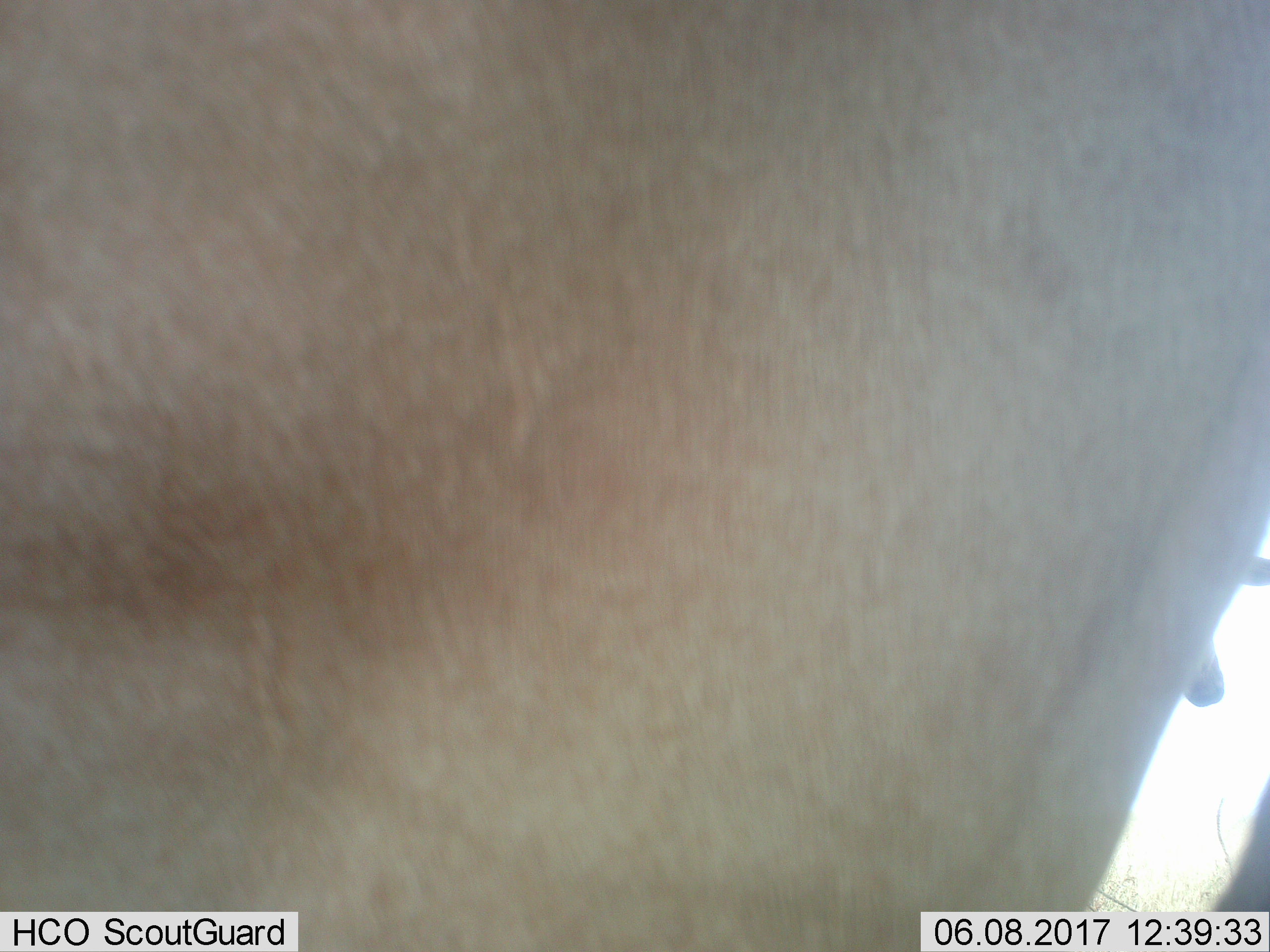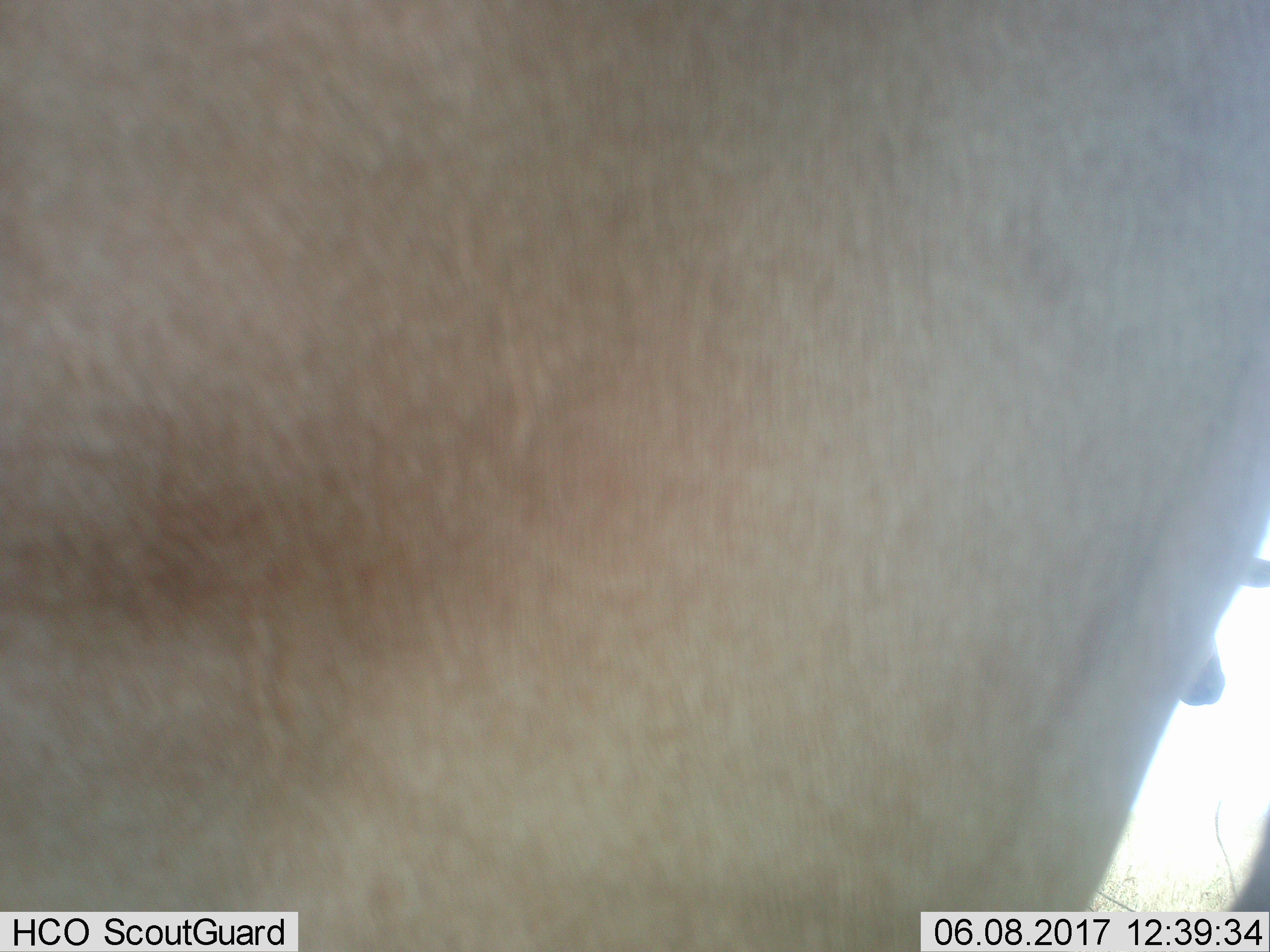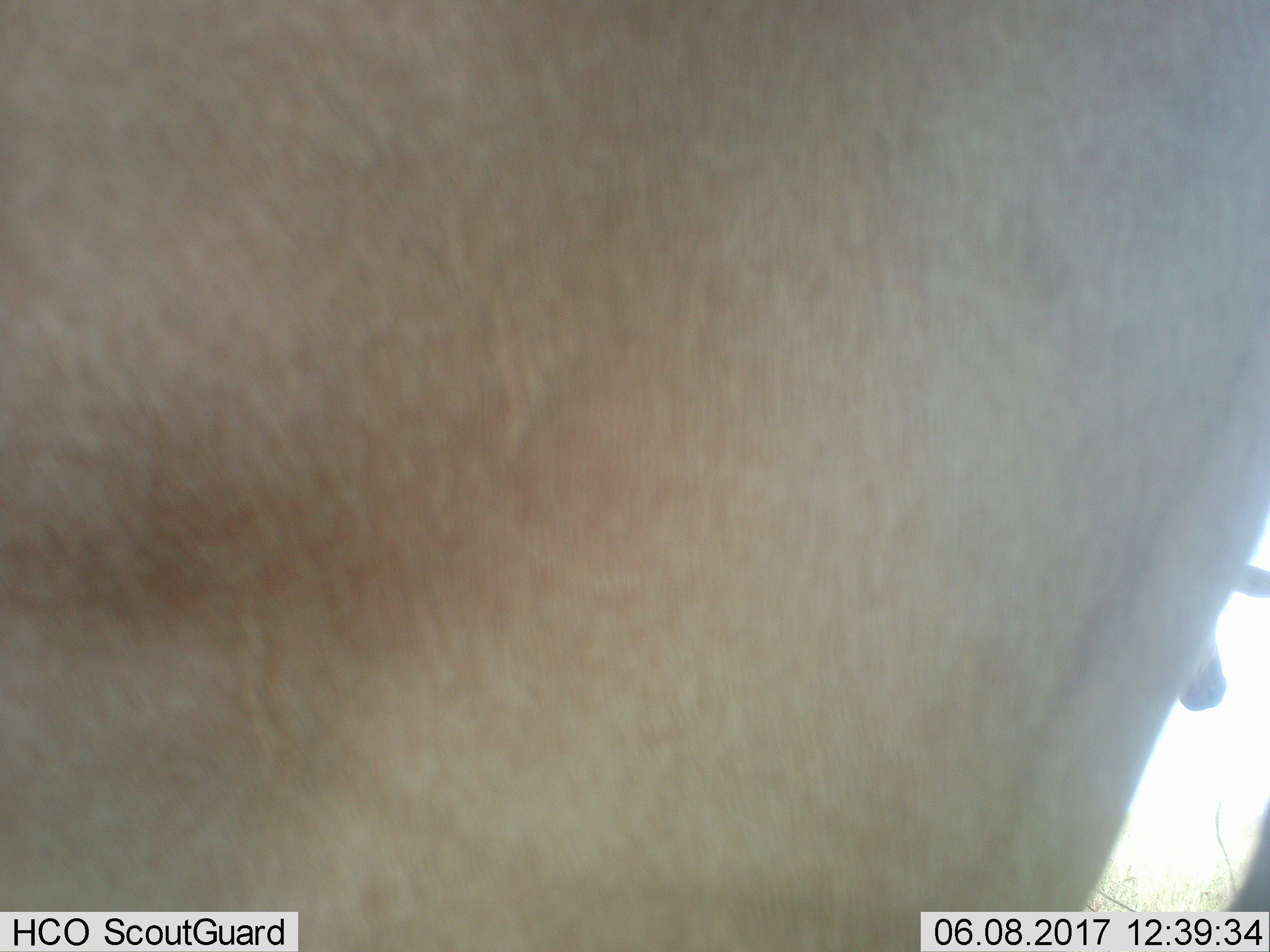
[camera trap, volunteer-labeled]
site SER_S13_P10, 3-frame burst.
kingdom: Animalia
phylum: Chordata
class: Mammalia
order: Artiodactyla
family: Bovidae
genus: Alcelaphus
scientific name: Alcelaphus buselaphus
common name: hartebeest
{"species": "hartebeest (Alcelaphus buselaphus)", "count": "2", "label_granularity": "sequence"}